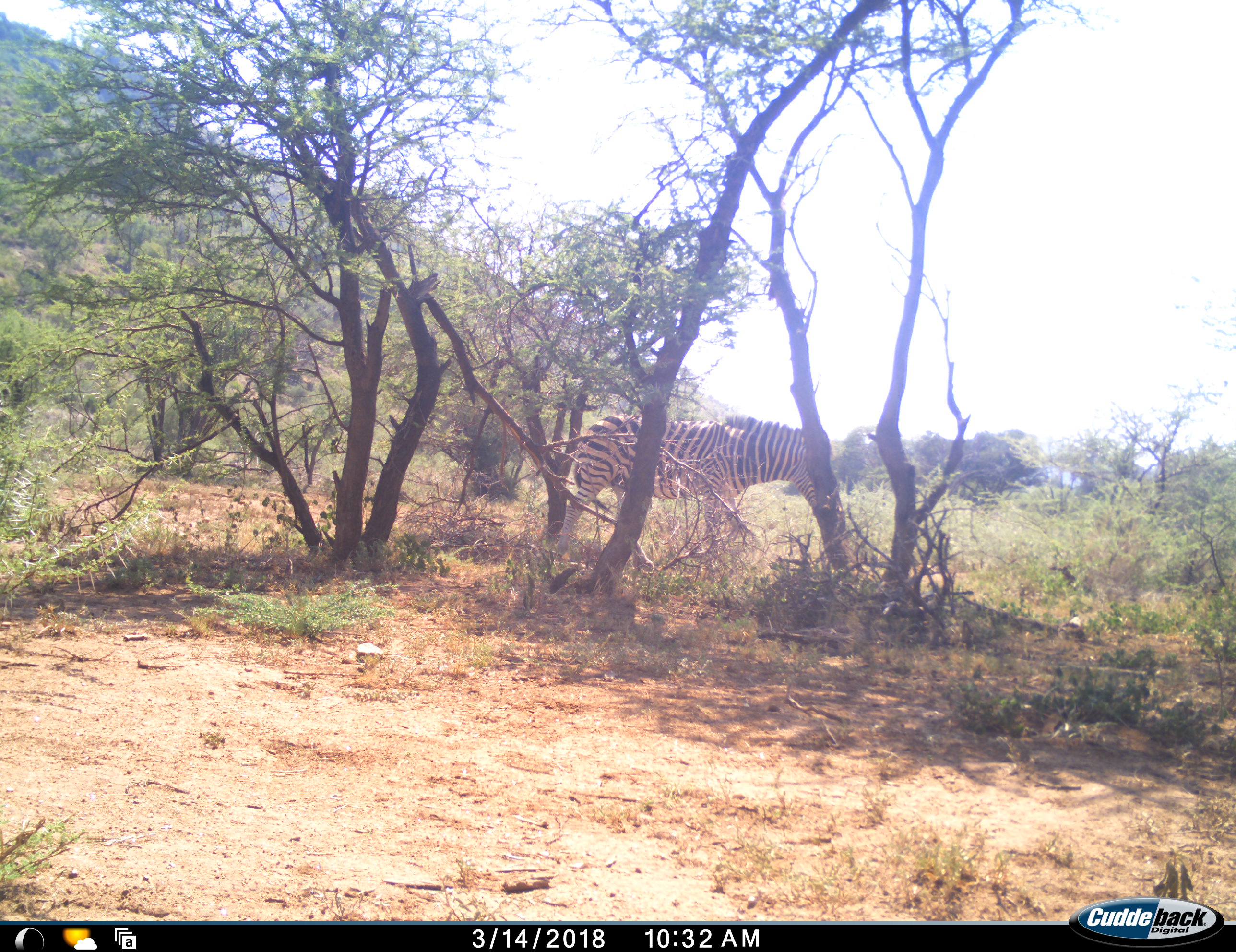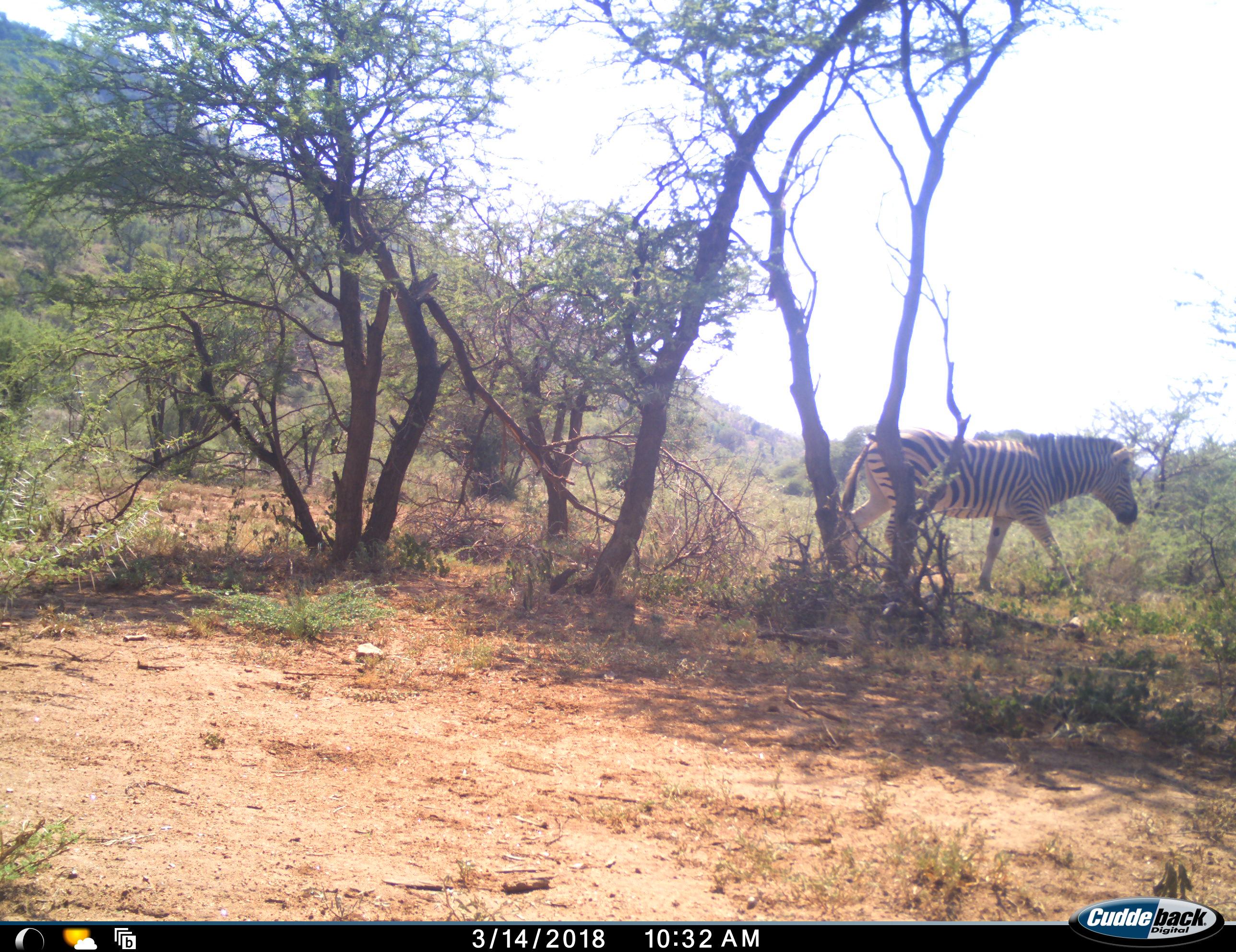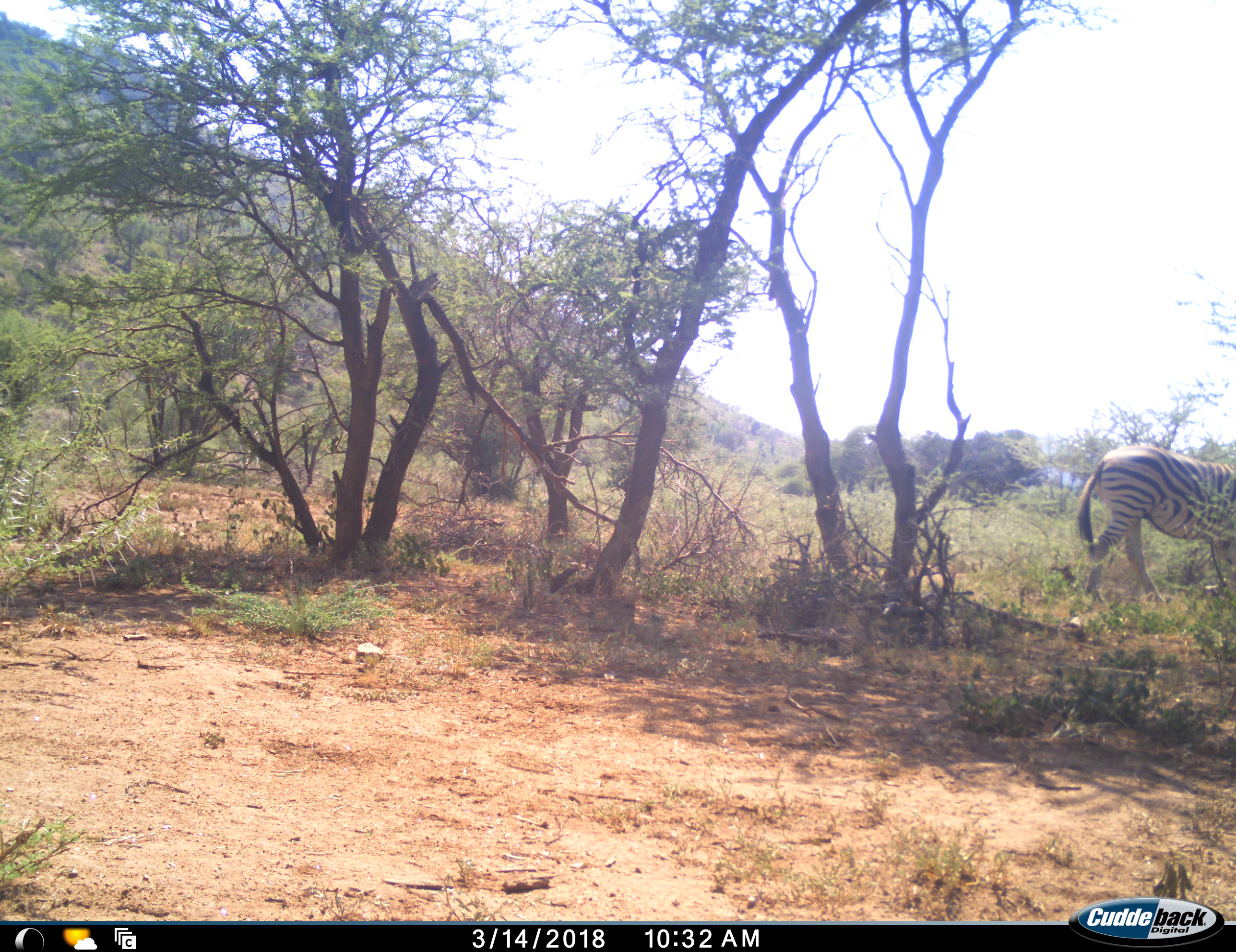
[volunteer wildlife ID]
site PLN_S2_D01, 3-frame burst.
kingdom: Animalia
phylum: Chordata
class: Mammalia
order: Perissodactyla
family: Equidae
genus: Equus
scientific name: Equus quagga burchellii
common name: burchell's zebra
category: zebraburchells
Zebraburchells (burchell's zebra) (Equus quagga burchellii), count 1. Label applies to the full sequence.